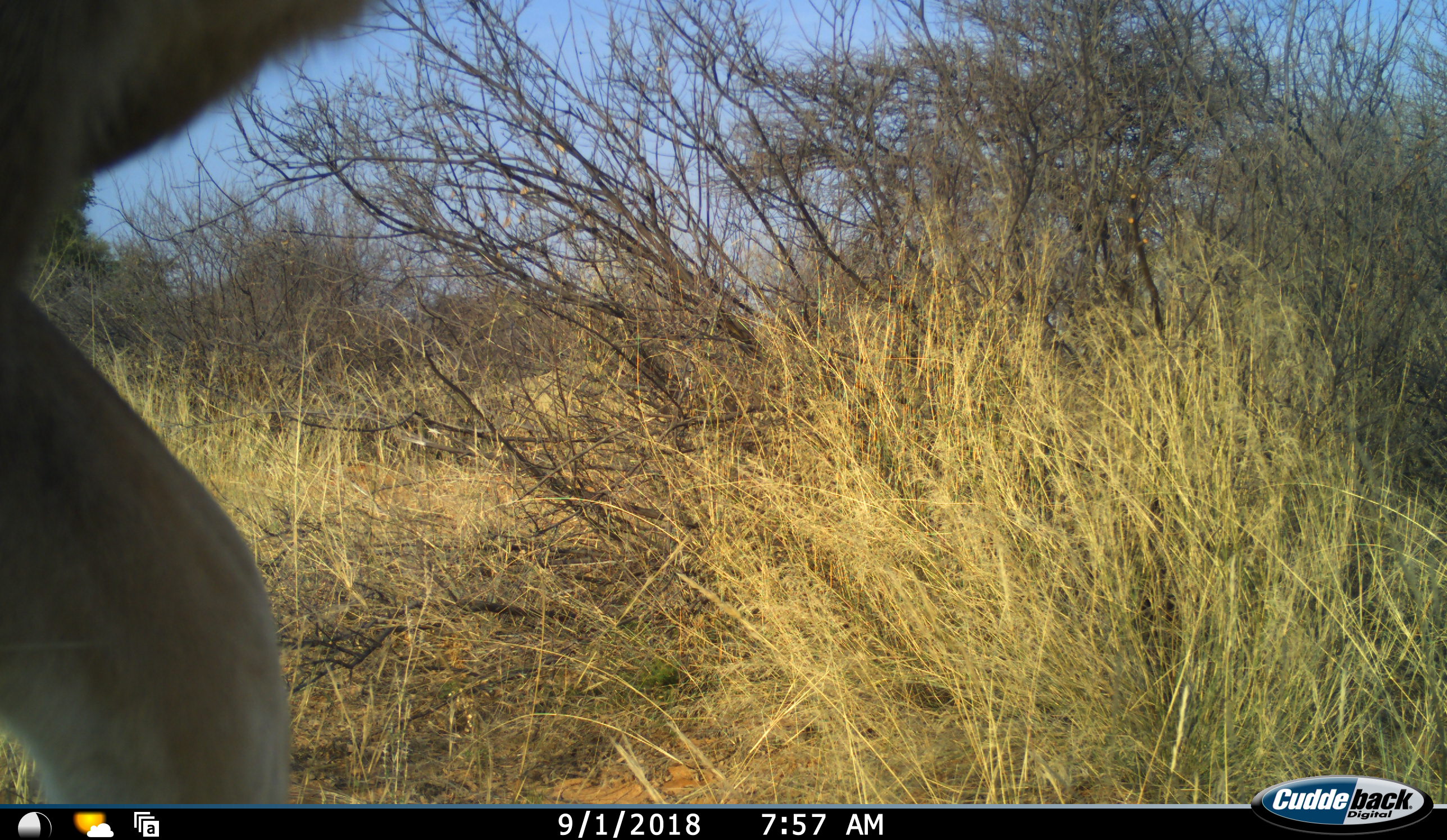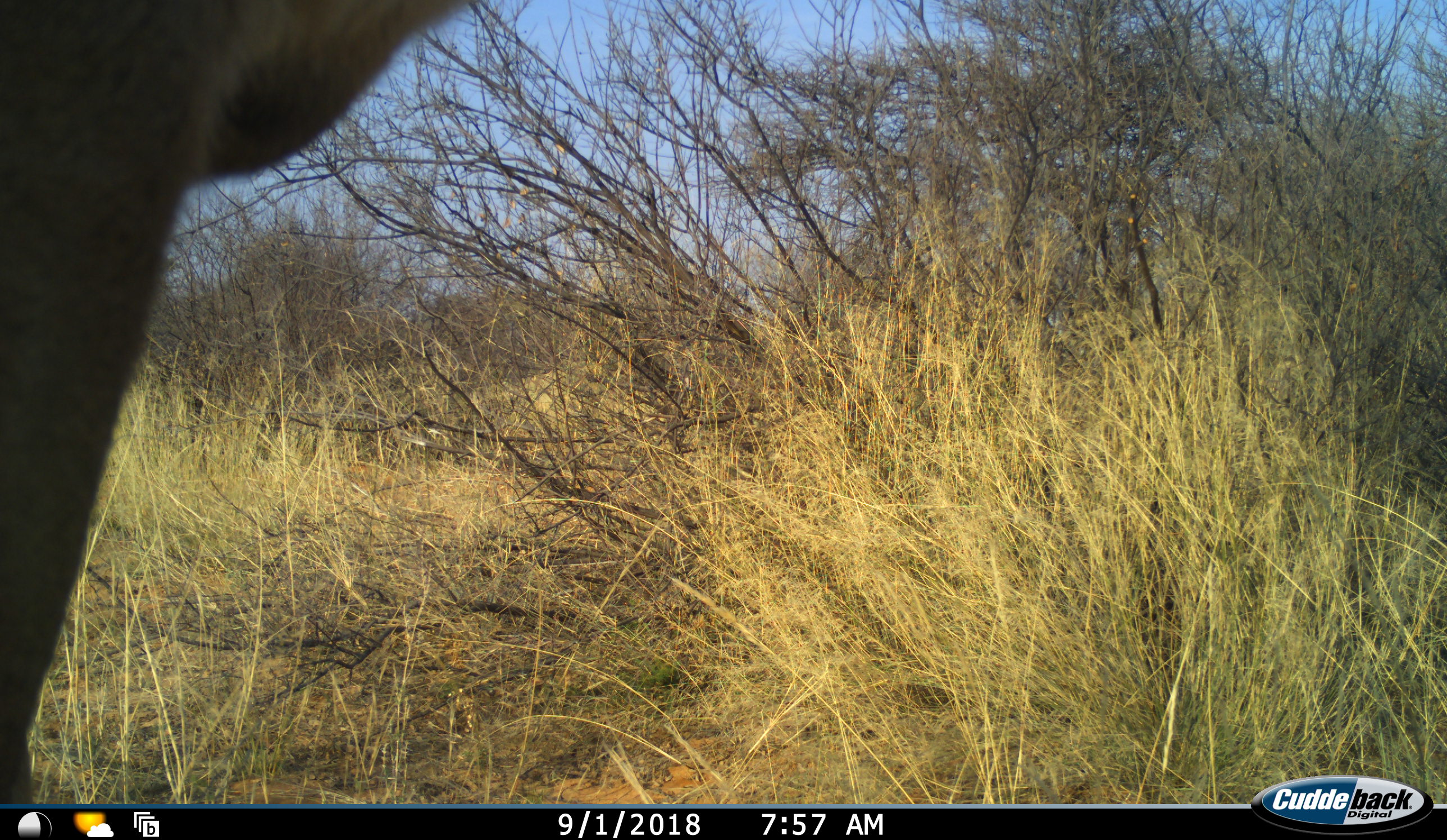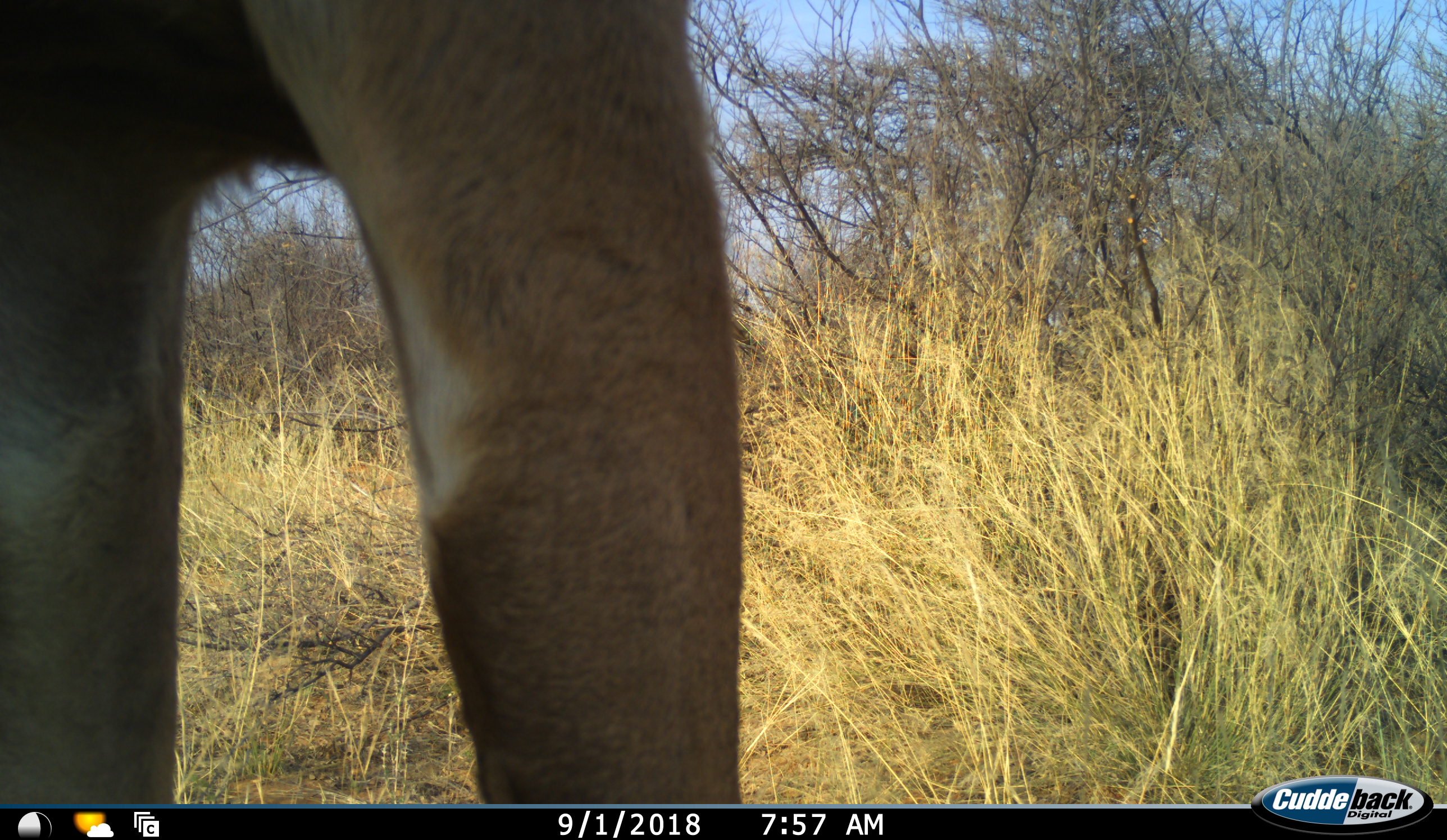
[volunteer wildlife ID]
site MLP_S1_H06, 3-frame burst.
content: unidentified animal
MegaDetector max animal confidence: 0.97